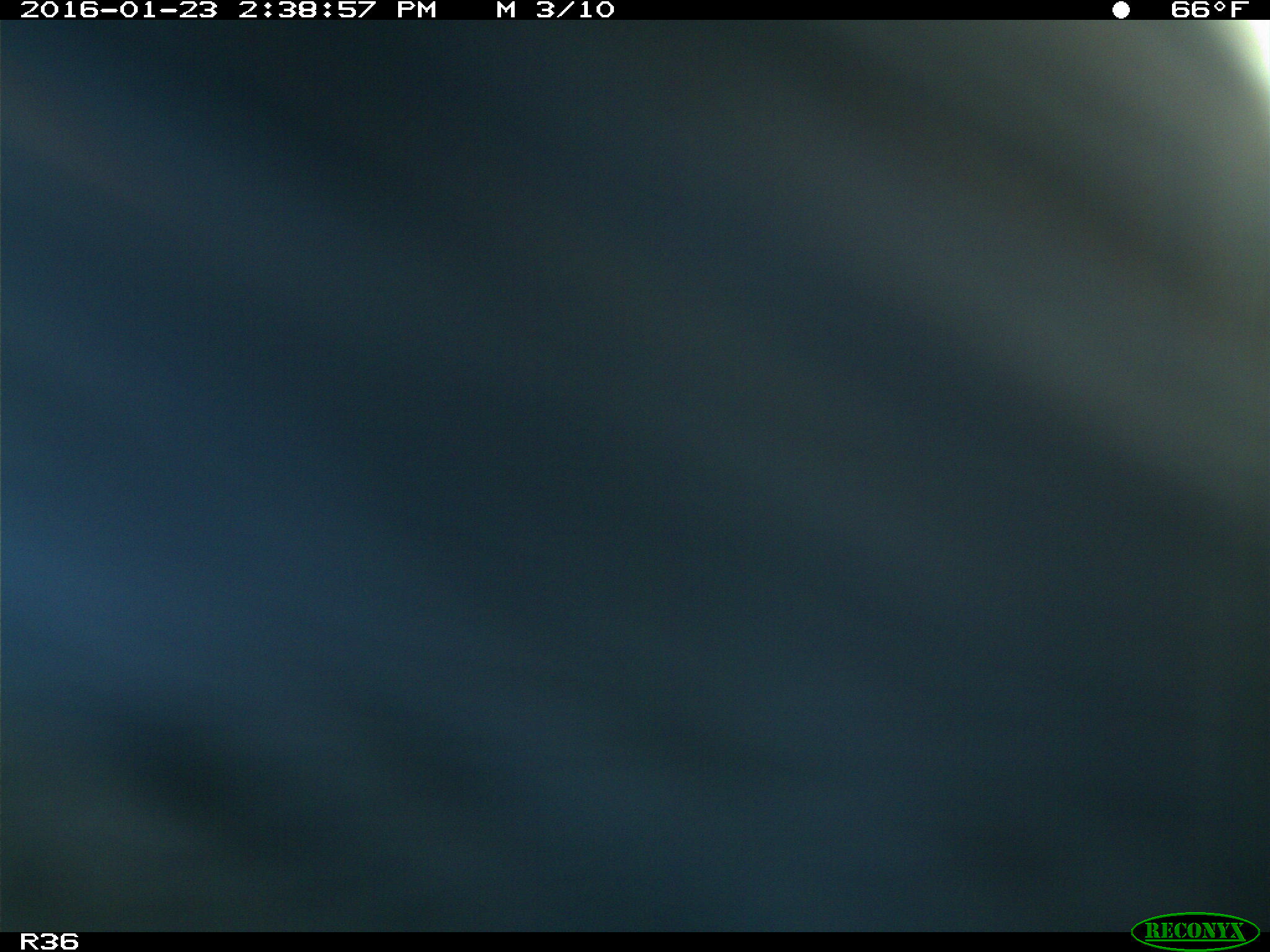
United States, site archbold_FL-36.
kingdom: Animalia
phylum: Chordata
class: Mammalia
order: Artiodactyla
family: Bovidae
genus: Bos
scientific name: Bos taurus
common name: domestic cow